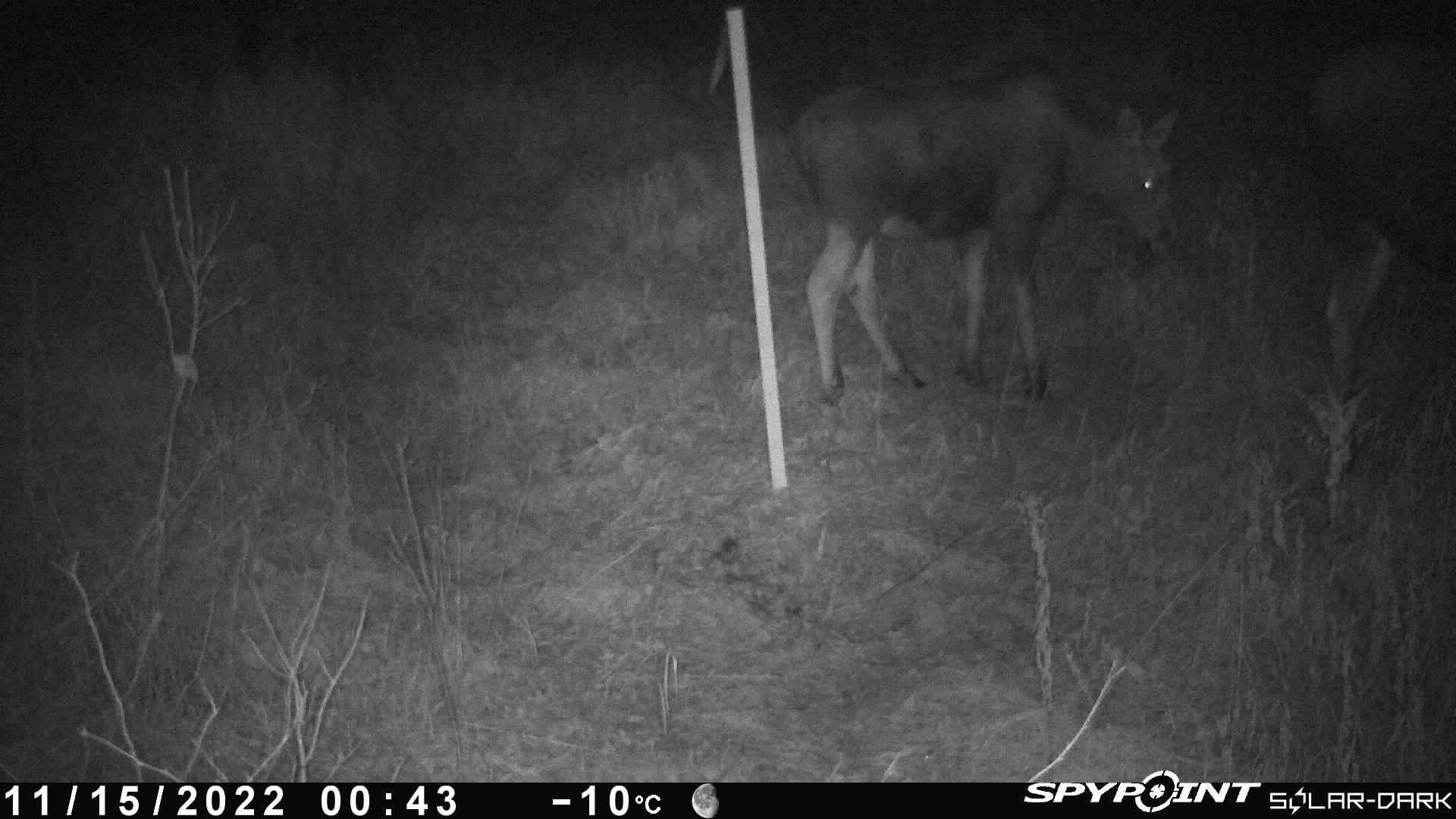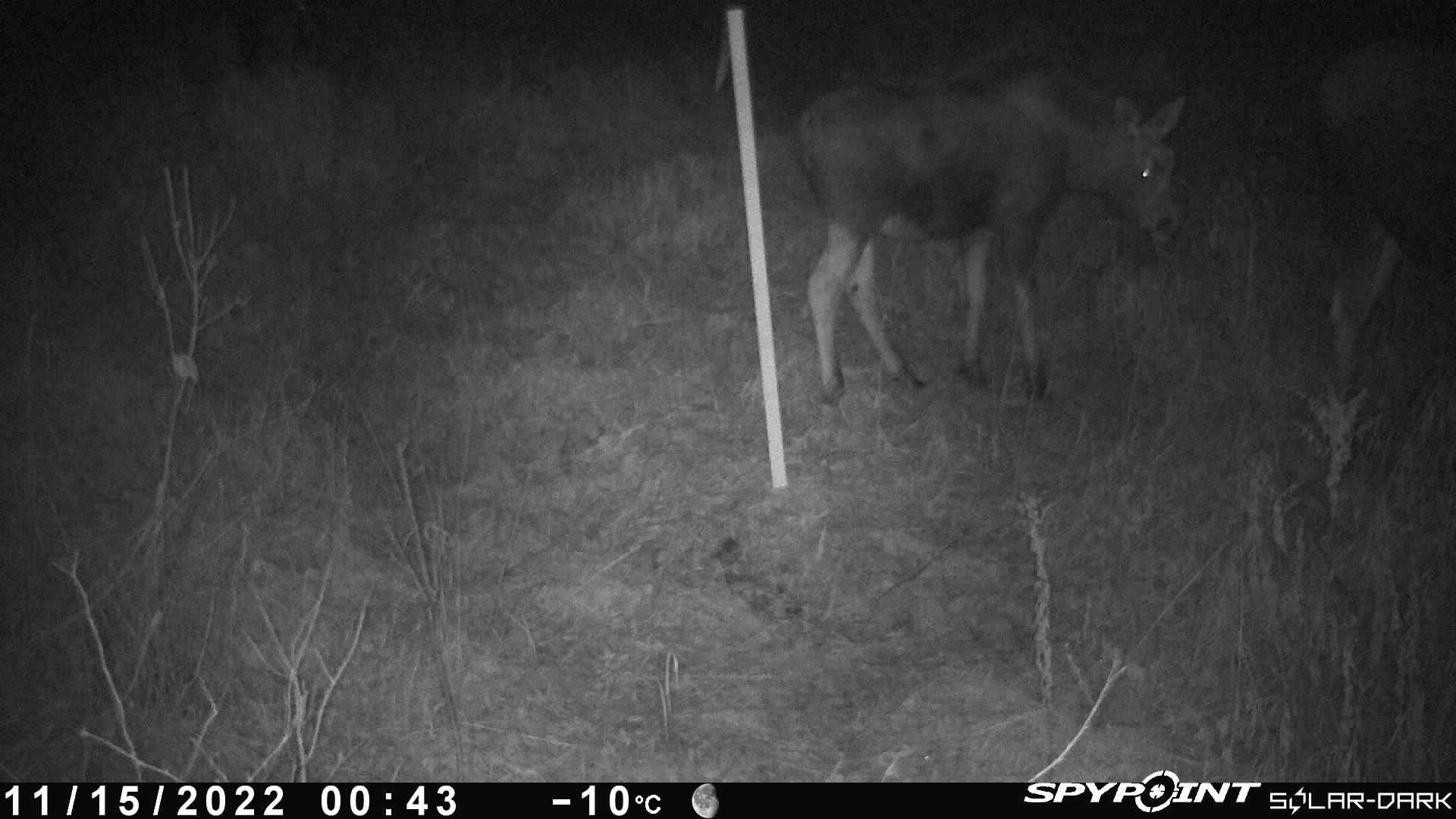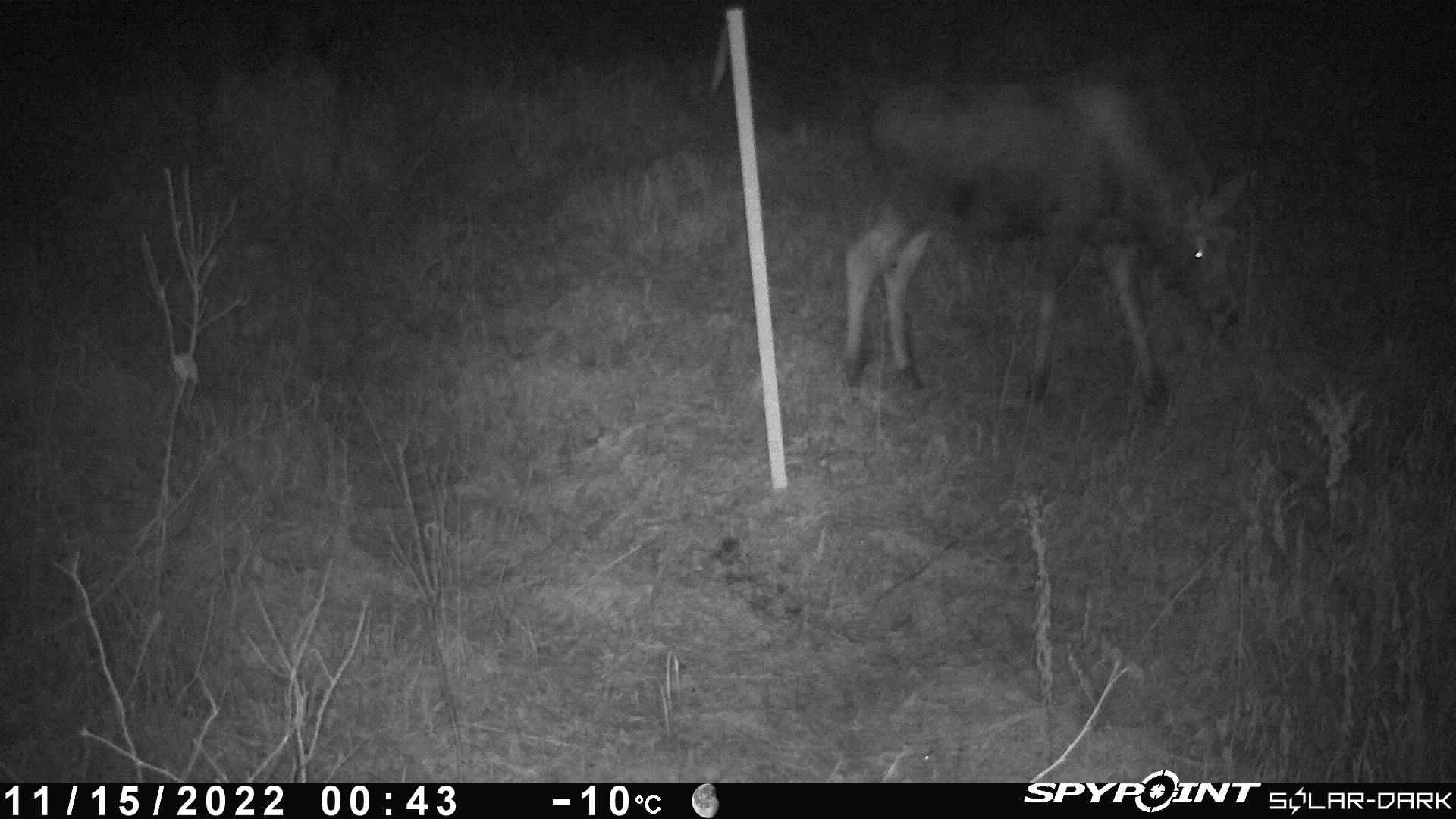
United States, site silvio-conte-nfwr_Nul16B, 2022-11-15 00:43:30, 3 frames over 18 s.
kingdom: Animalia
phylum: Chordata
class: Mammalia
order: Artiodactyla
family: Cervidae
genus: Alces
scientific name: Alces alces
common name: moose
Moose (Alces alces).